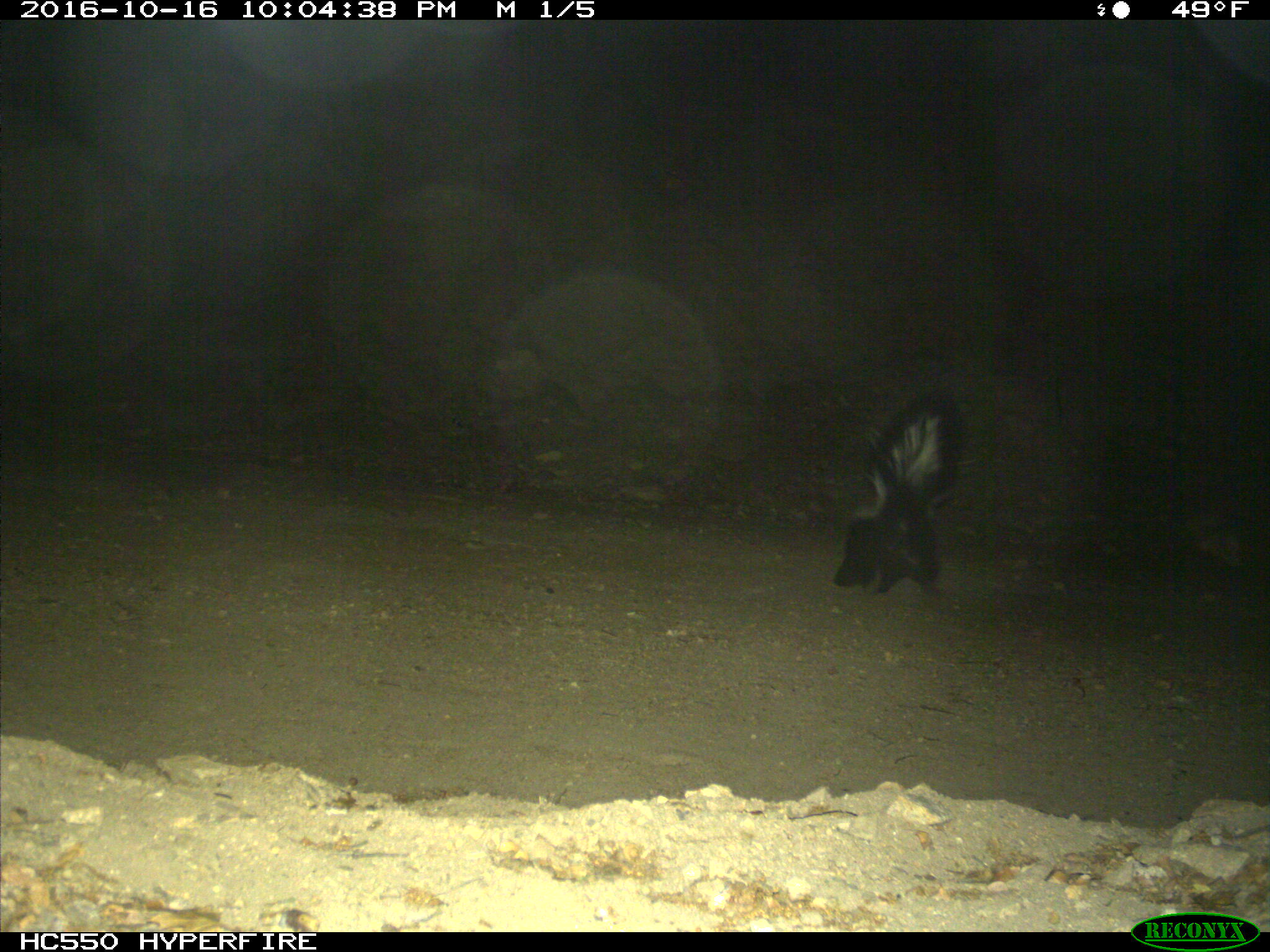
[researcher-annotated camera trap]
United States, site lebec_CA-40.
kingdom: Animalia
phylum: Chordata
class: Mammalia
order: Carnivora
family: Mephitidae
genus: Mephitis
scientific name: Mephitis mephitis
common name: striped skunk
Mephitis mephitis (striped skunk).